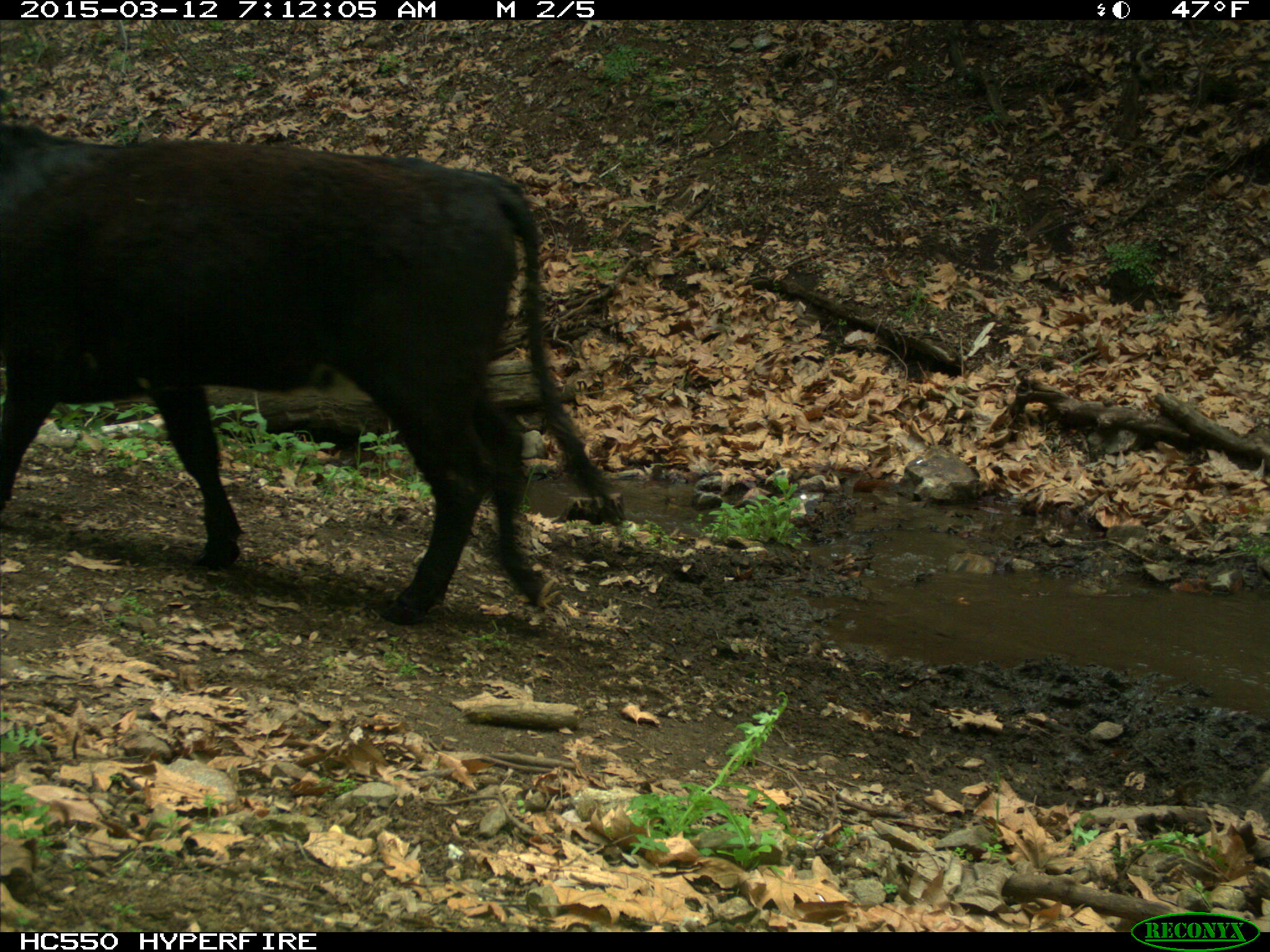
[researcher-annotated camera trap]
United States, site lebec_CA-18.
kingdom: Animalia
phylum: Chordata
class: Mammalia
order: Artiodactyla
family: Bovidae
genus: Bos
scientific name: Bos taurus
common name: domestic cow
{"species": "Bos taurus (domestic cow)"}